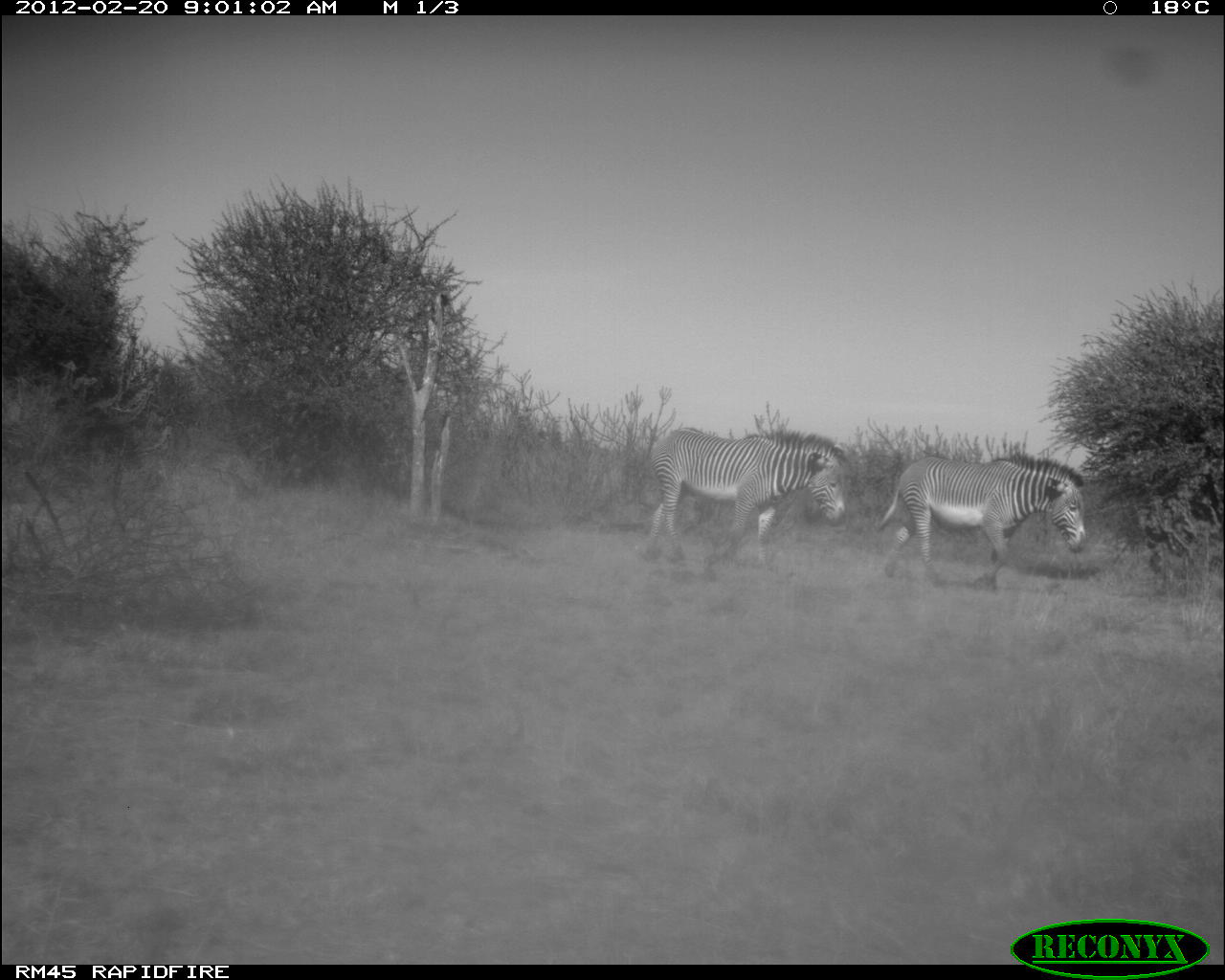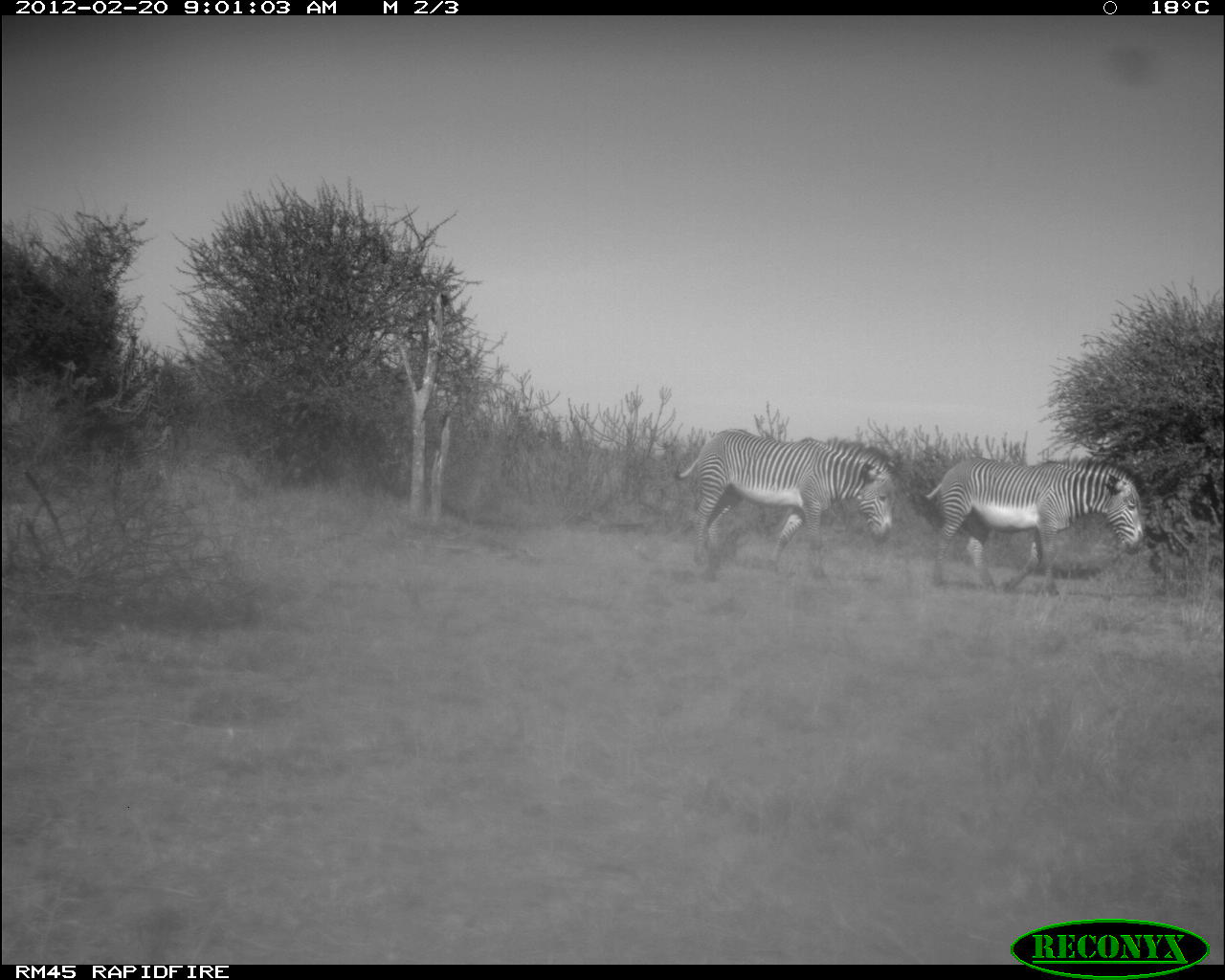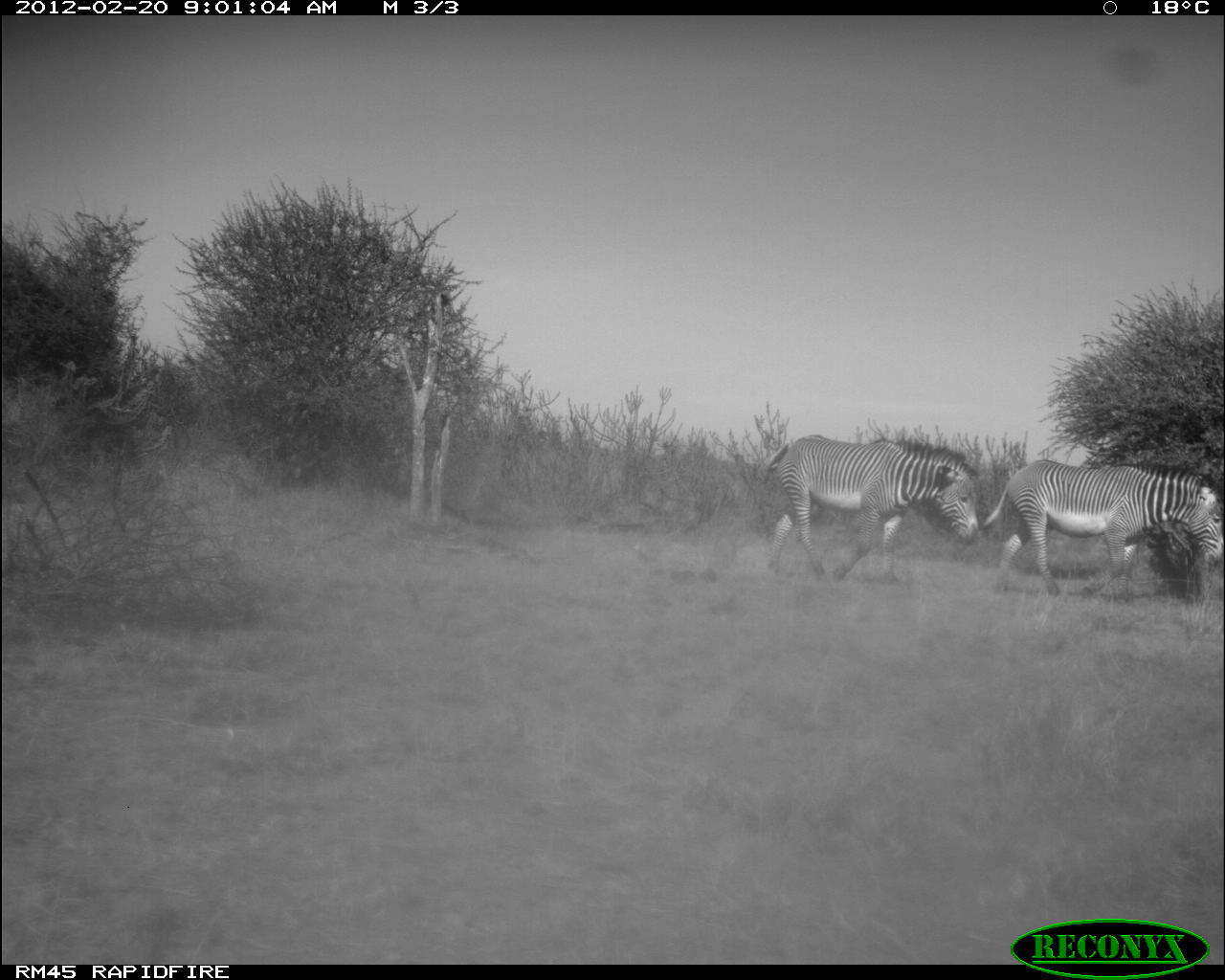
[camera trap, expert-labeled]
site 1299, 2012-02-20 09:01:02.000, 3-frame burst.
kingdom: Animalia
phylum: Chordata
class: Mammalia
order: Perissodactyla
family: Equidae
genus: Equus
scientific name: Equus grevyi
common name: grévy's zebra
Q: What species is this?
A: Equus grevyi (grévy's zebra).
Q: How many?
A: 2.